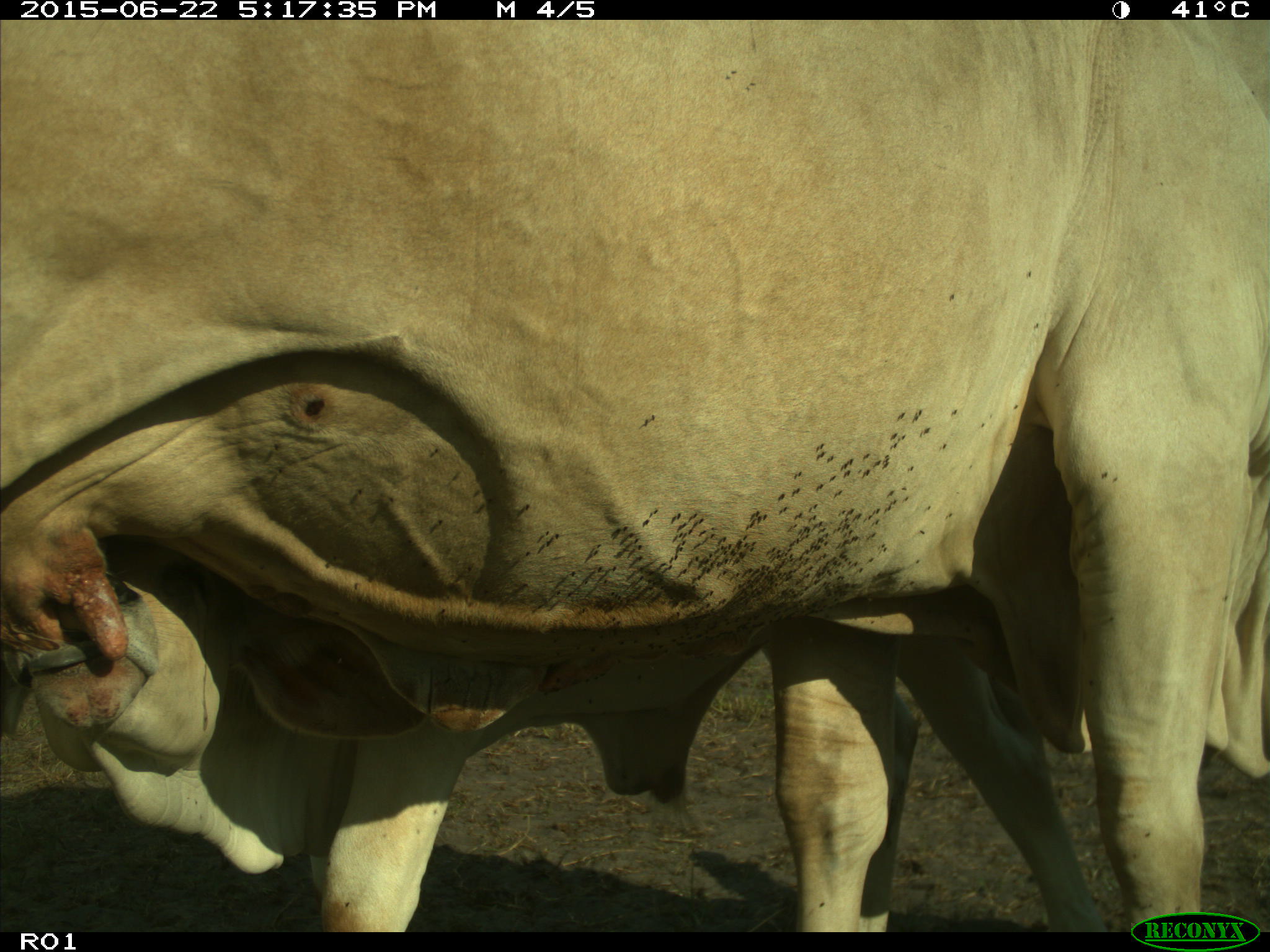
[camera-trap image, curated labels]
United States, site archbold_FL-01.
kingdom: Animalia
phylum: Chordata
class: Mammalia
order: Artiodactyla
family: Bovidae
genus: Bos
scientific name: Bos taurus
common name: domestic cow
Bos taurus (domestic cow).